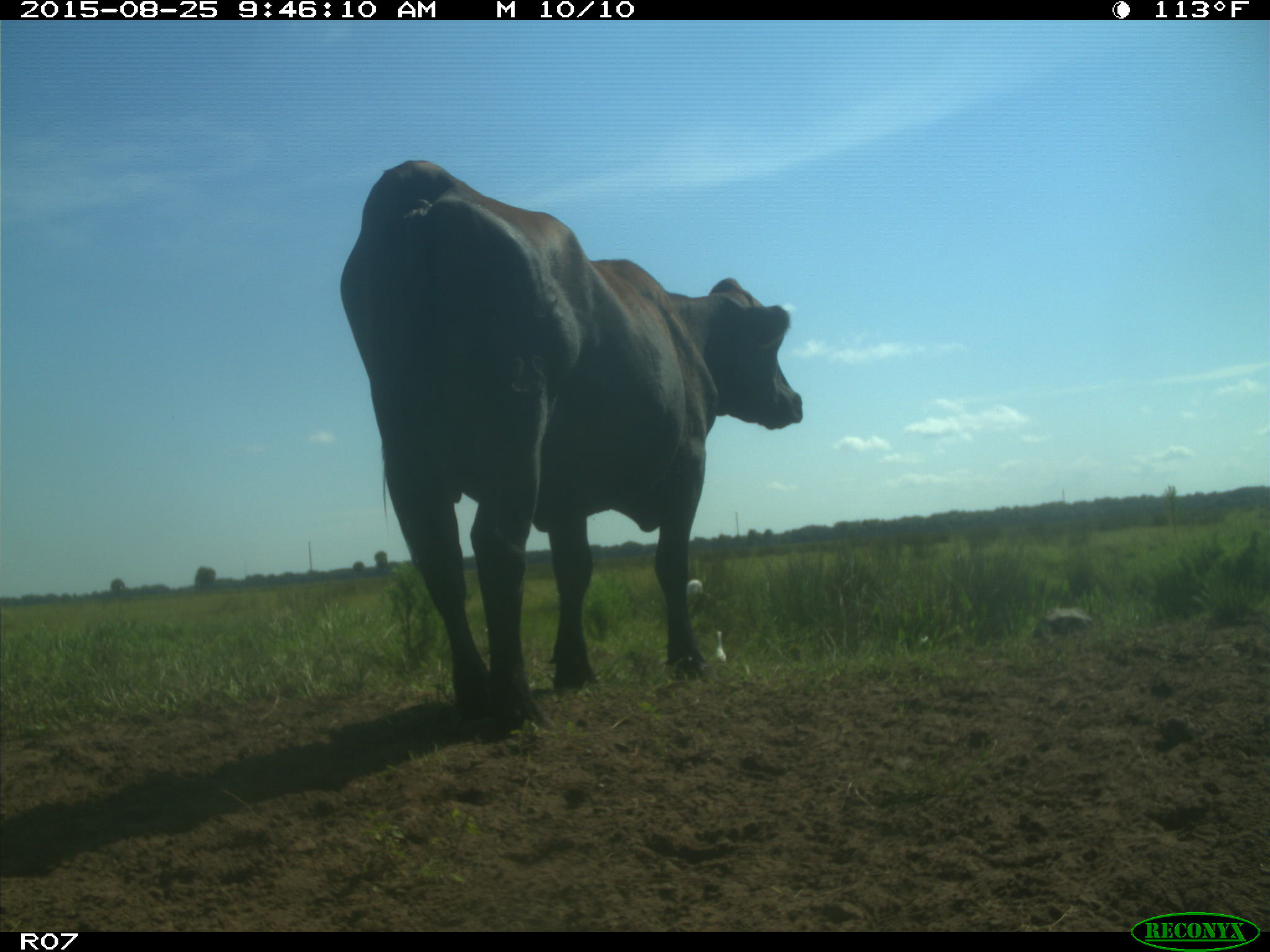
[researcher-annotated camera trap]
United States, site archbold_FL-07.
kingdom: Animalia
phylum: Chordata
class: Mammalia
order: Artiodactyla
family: Bovidae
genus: Bos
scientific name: Bos taurus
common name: domestic cow